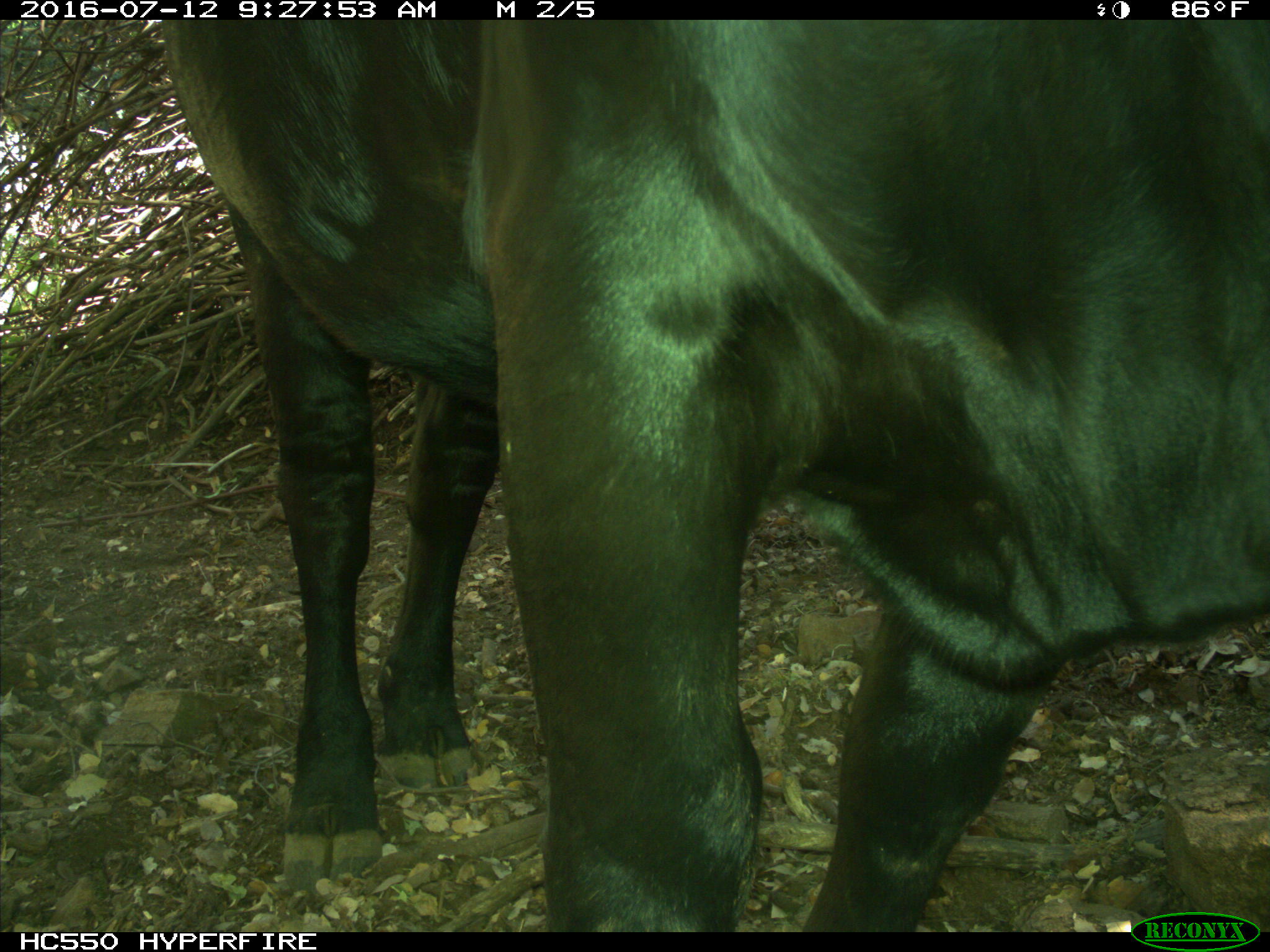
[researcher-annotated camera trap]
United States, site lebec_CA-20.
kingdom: Animalia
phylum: Chordata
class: Mammalia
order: Artiodactyla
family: Bovidae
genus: Bos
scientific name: Bos taurus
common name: domestic cow